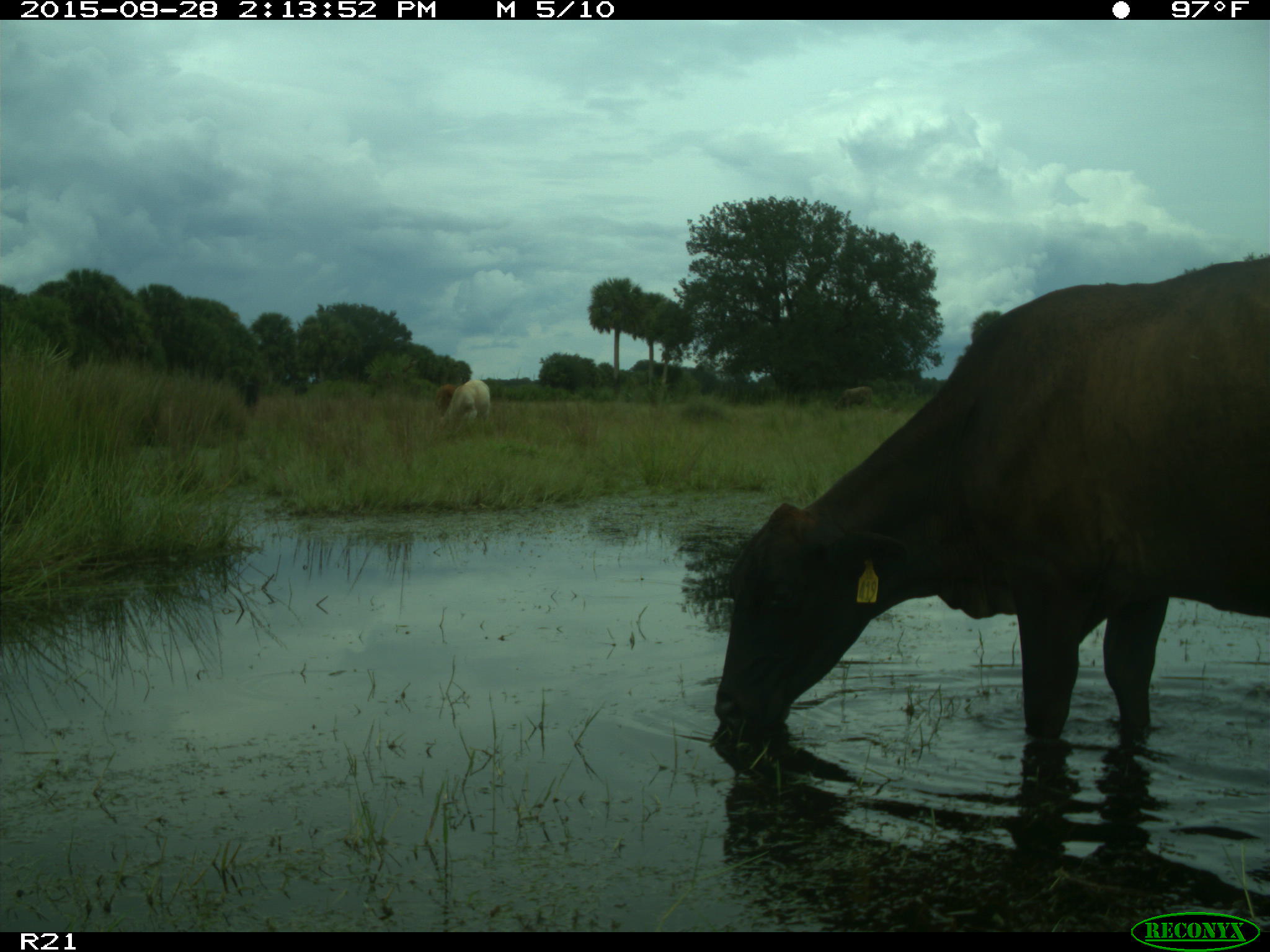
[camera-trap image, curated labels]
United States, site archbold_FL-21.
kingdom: Animalia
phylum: Chordata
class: Mammalia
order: Artiodactyla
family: Bovidae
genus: Bos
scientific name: Bos taurus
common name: domestic cow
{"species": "Bos taurus (domestic cow)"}